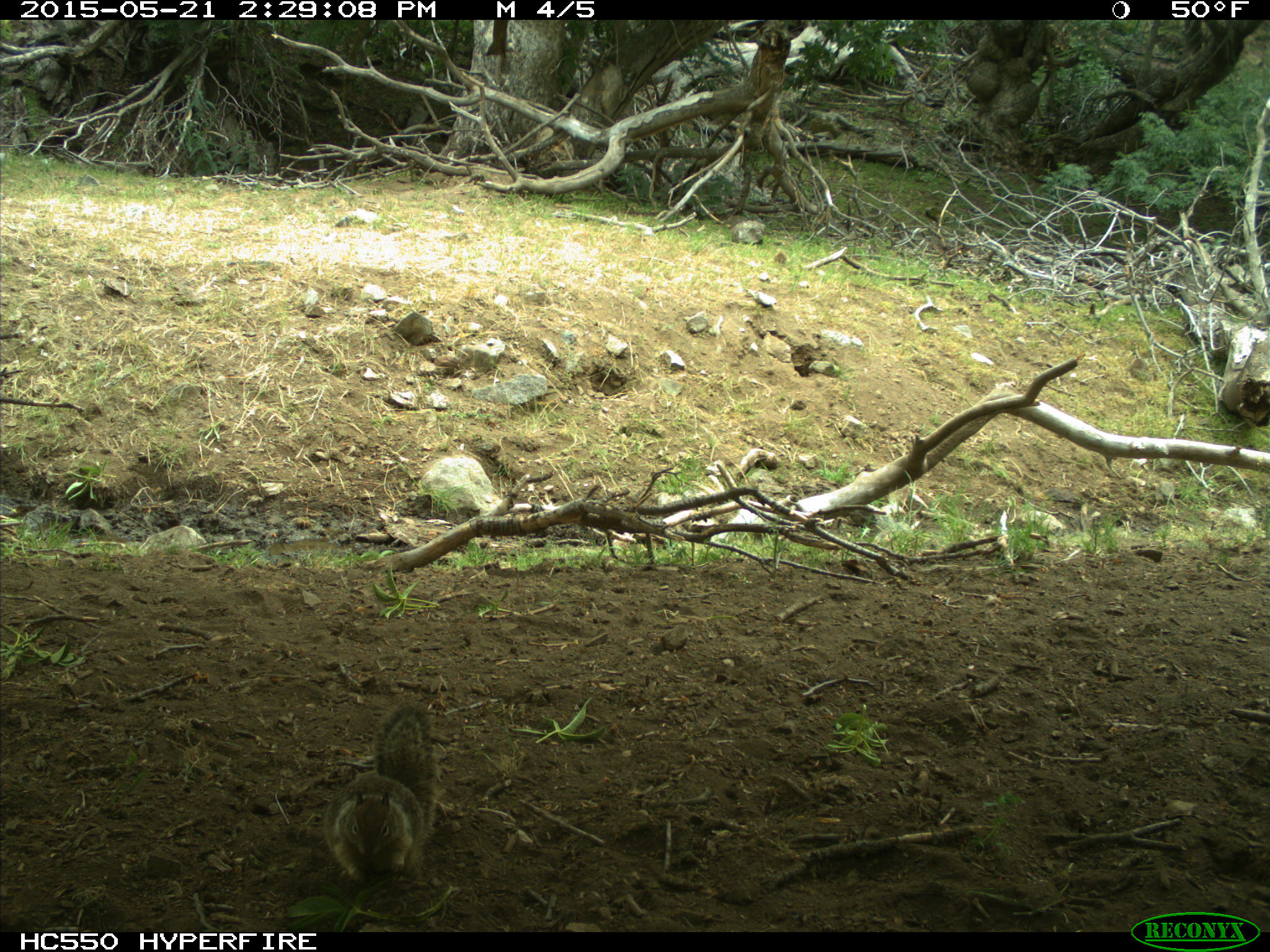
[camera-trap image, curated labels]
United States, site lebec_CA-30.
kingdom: Animalia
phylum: Chordata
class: Mammalia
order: Rodentia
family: Sciuridae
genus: Otospermophilus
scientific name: Otospermophilus beecheyi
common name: california ground squirrel